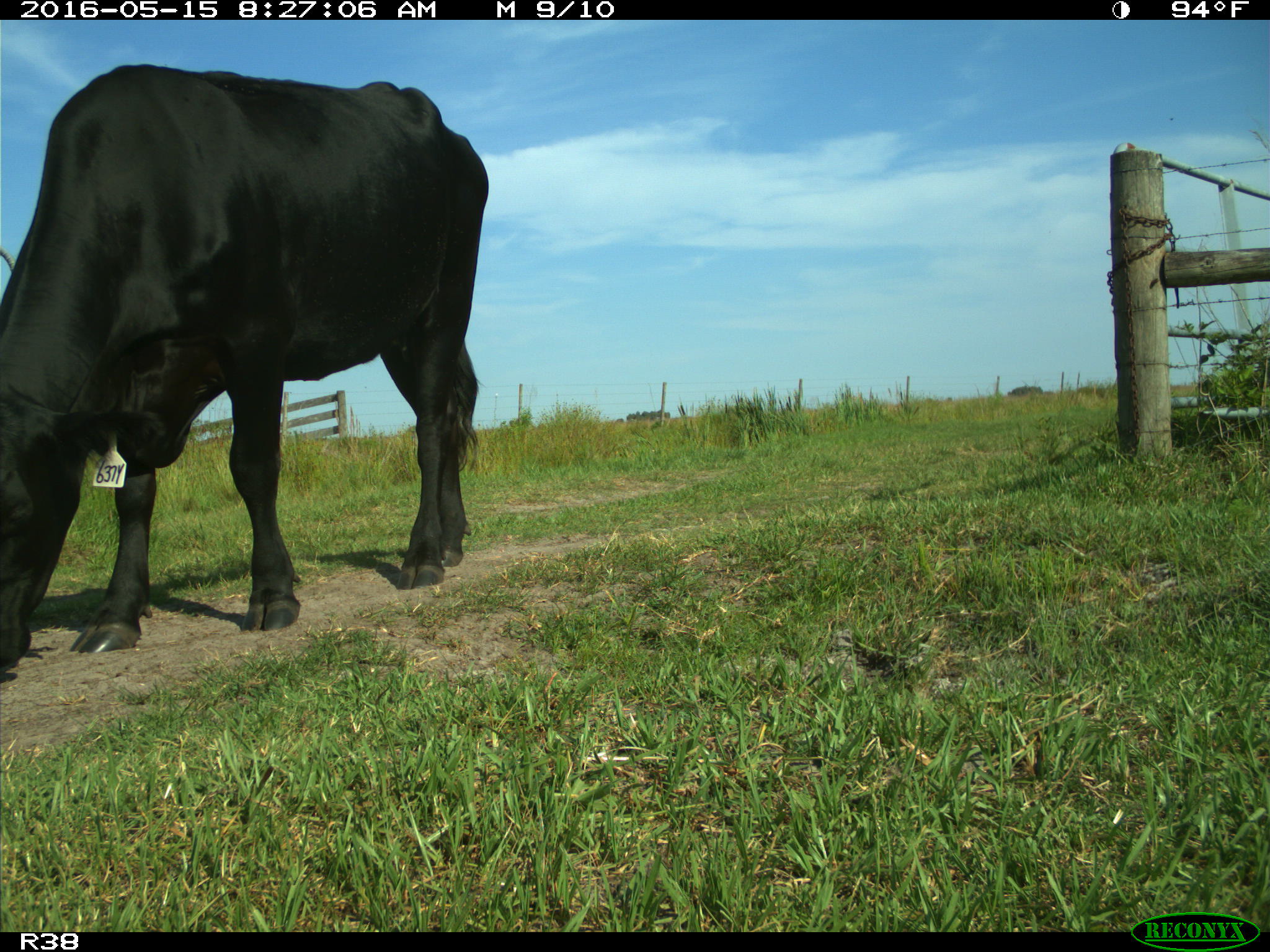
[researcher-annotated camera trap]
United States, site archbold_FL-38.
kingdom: Animalia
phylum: Chordata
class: Mammalia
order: Artiodactyla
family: Bovidae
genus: Bos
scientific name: Bos taurus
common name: domestic cow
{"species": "Bos taurus (domestic cow)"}